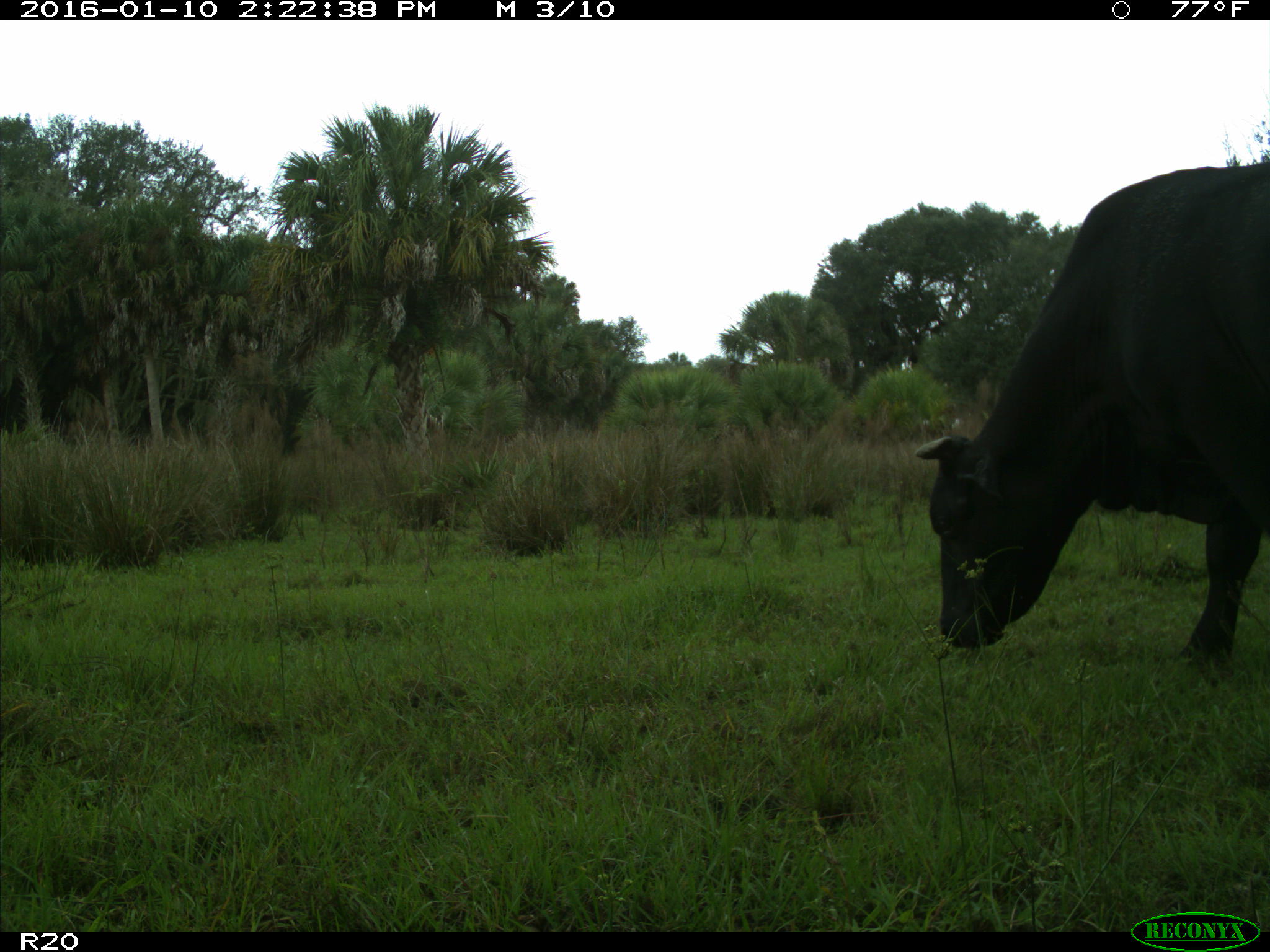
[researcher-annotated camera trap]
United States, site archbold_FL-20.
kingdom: Animalia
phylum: Chordata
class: Mammalia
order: Artiodactyla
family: Bovidae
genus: Bos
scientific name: Bos taurus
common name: domestic cow